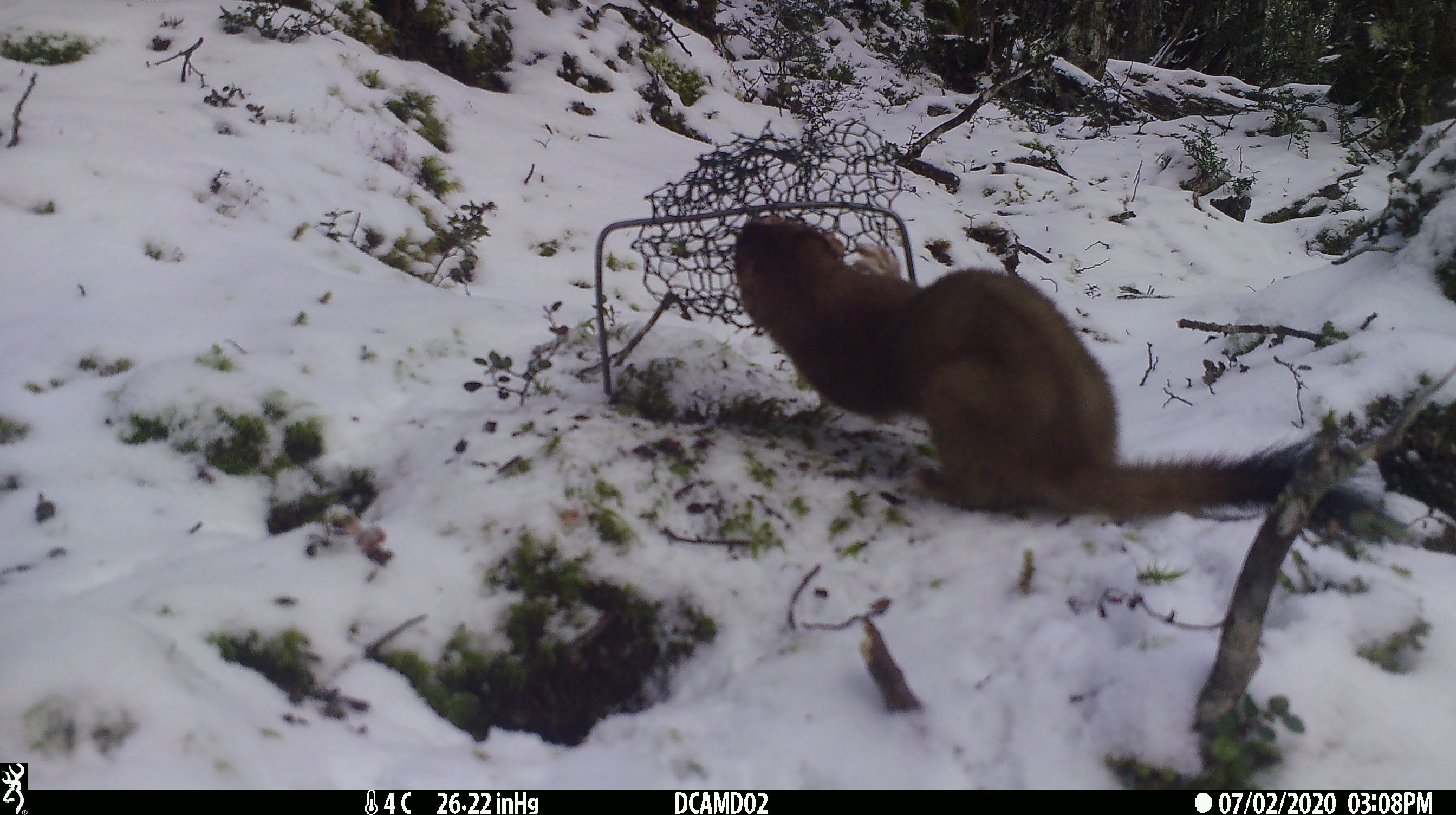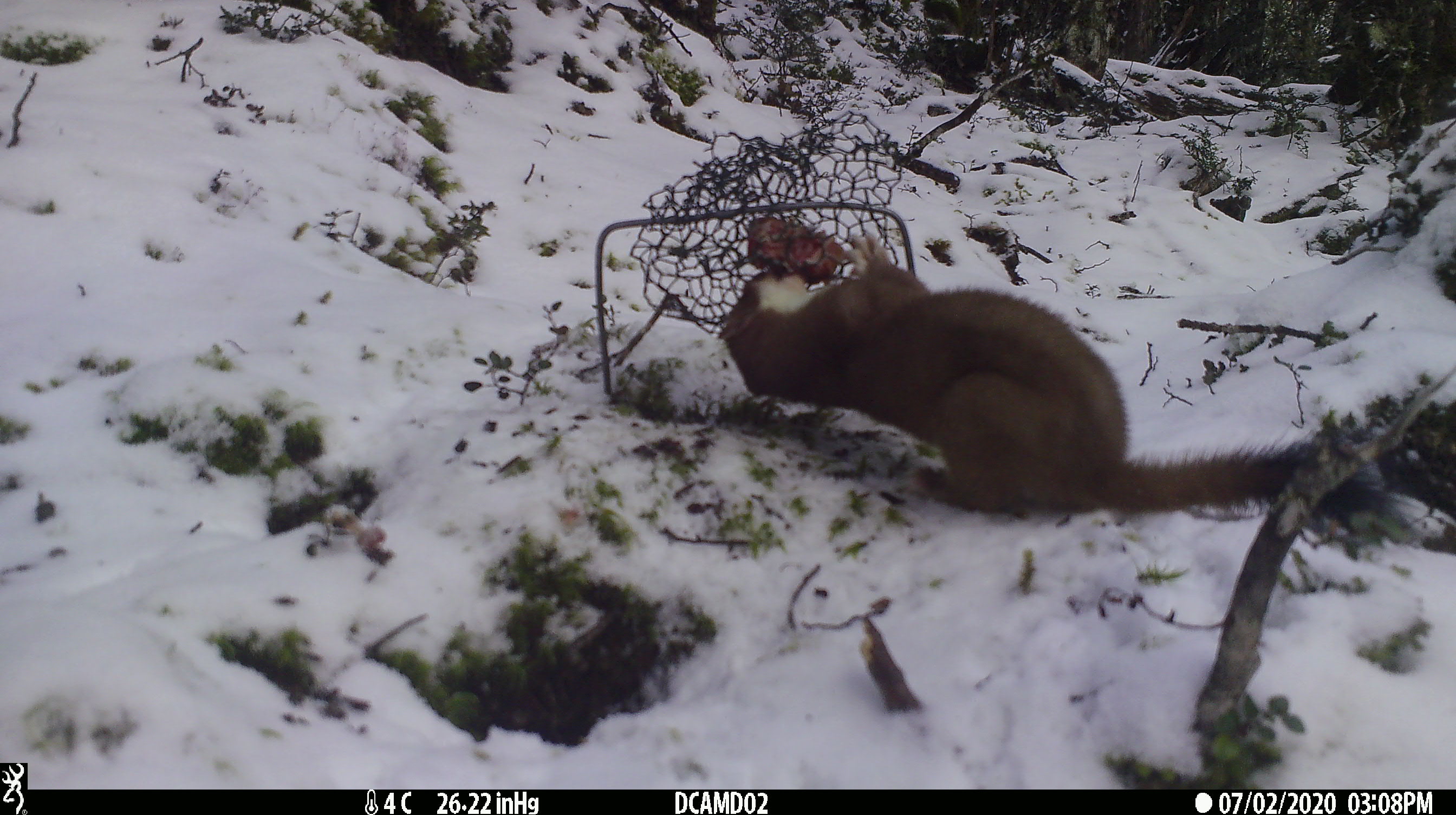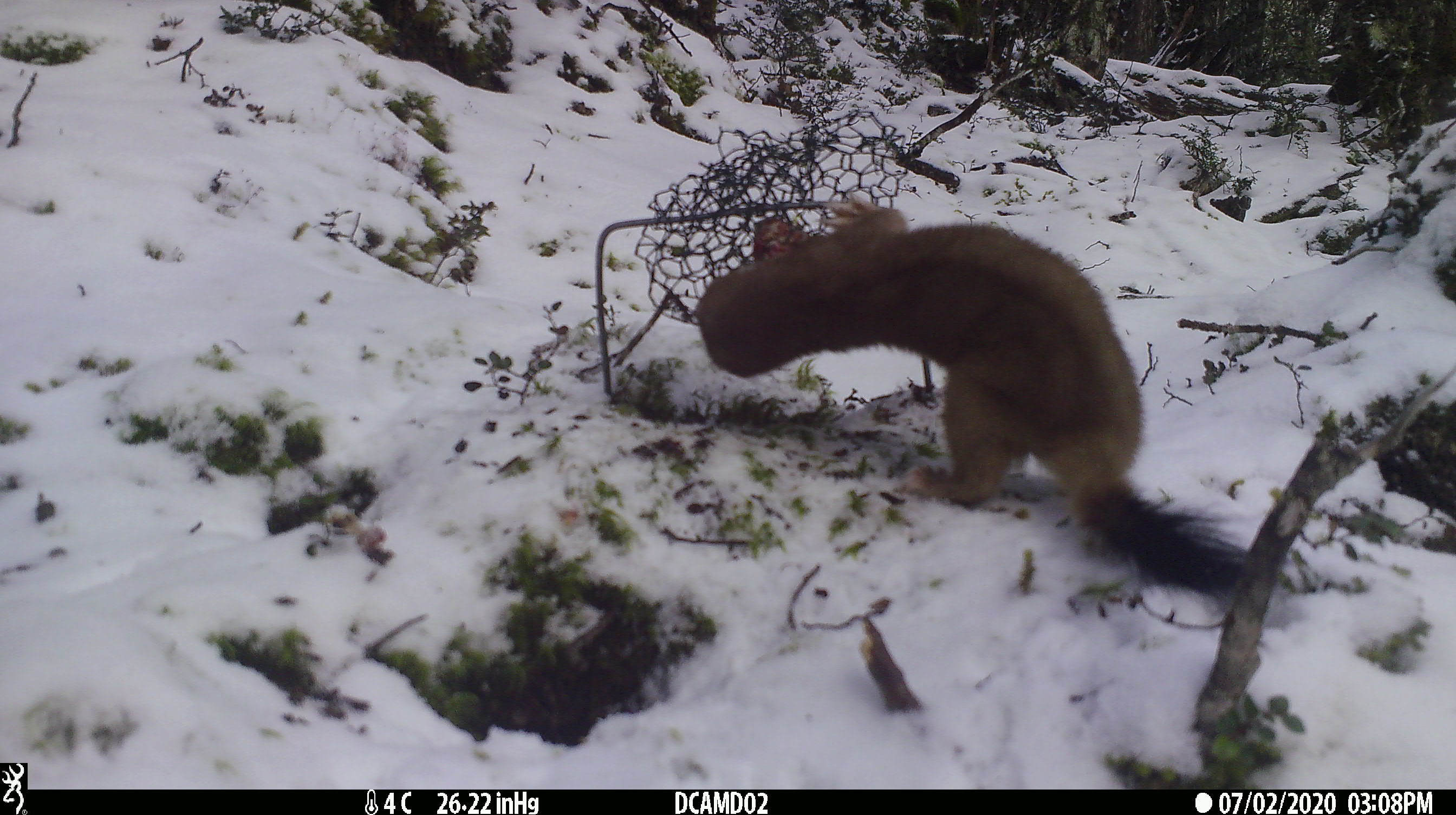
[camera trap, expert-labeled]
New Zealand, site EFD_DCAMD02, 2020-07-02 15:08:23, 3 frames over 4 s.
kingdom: Animalia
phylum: Chordata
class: Mammalia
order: Carnivora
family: Mustelidae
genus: Mustela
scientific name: Mustela erminea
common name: stoat